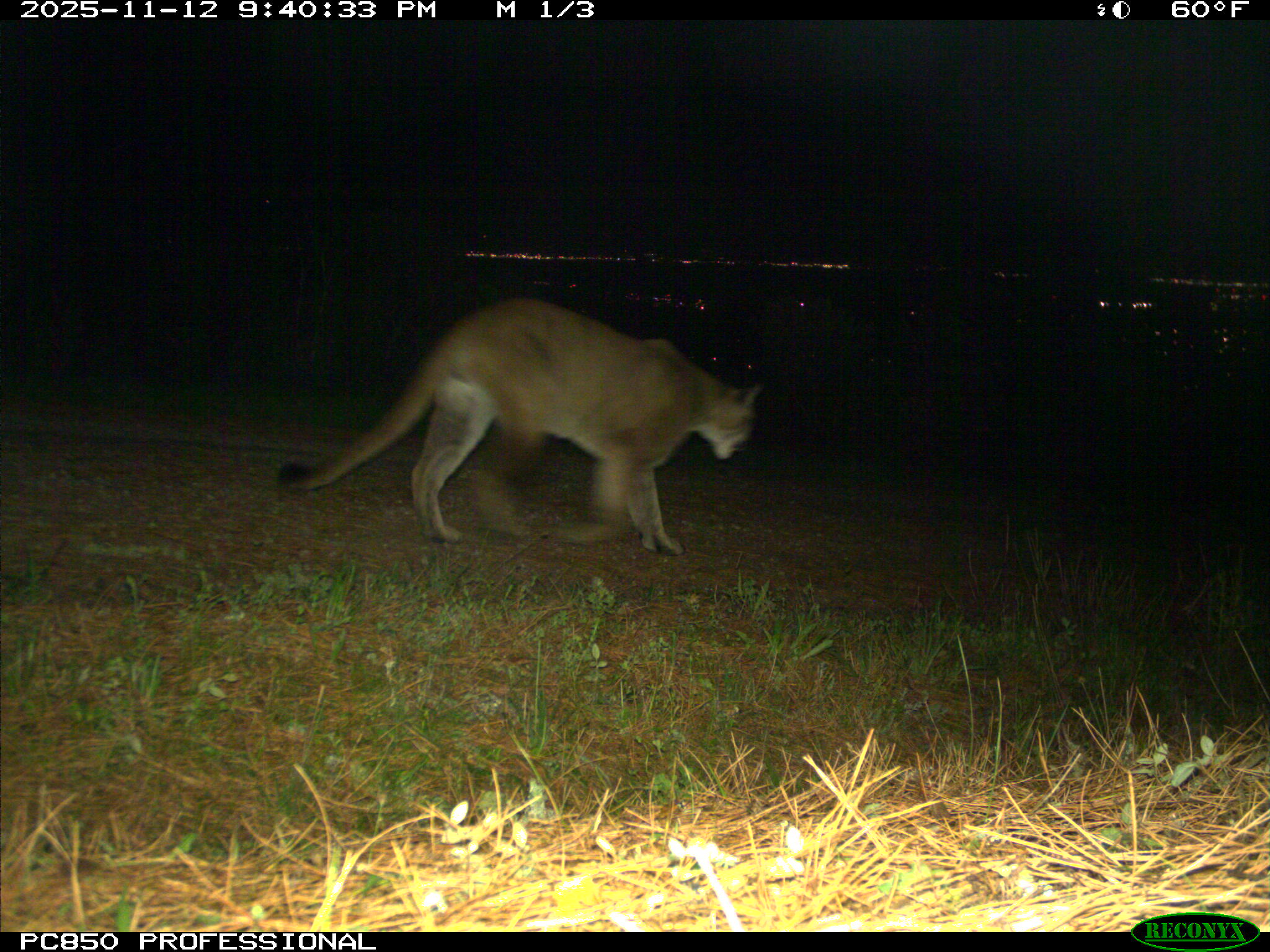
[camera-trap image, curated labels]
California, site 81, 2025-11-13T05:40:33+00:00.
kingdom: Animalia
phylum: Chordata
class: Mammalia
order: Carnivora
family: Felidae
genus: Puma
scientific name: Puma concolor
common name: puma